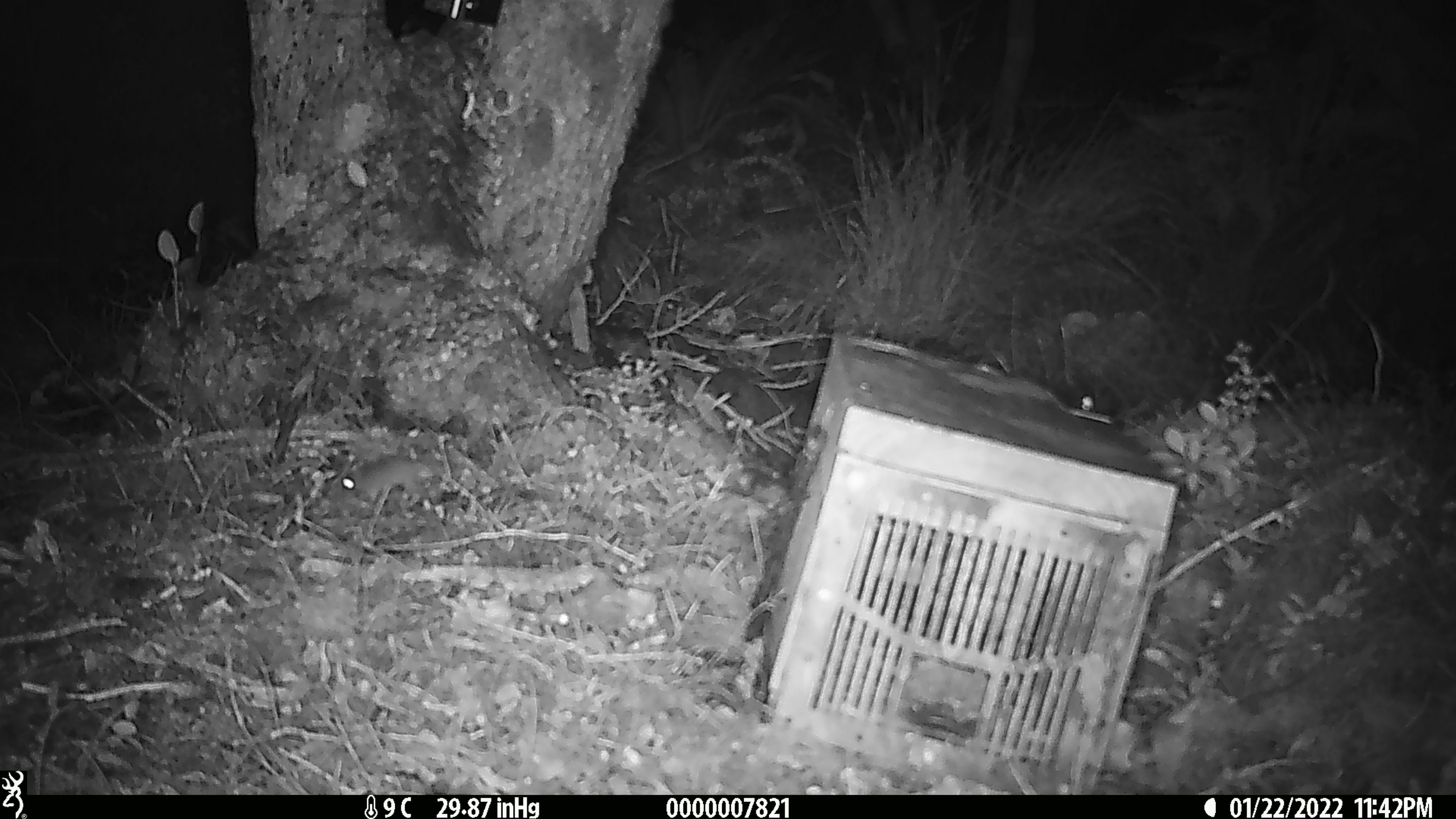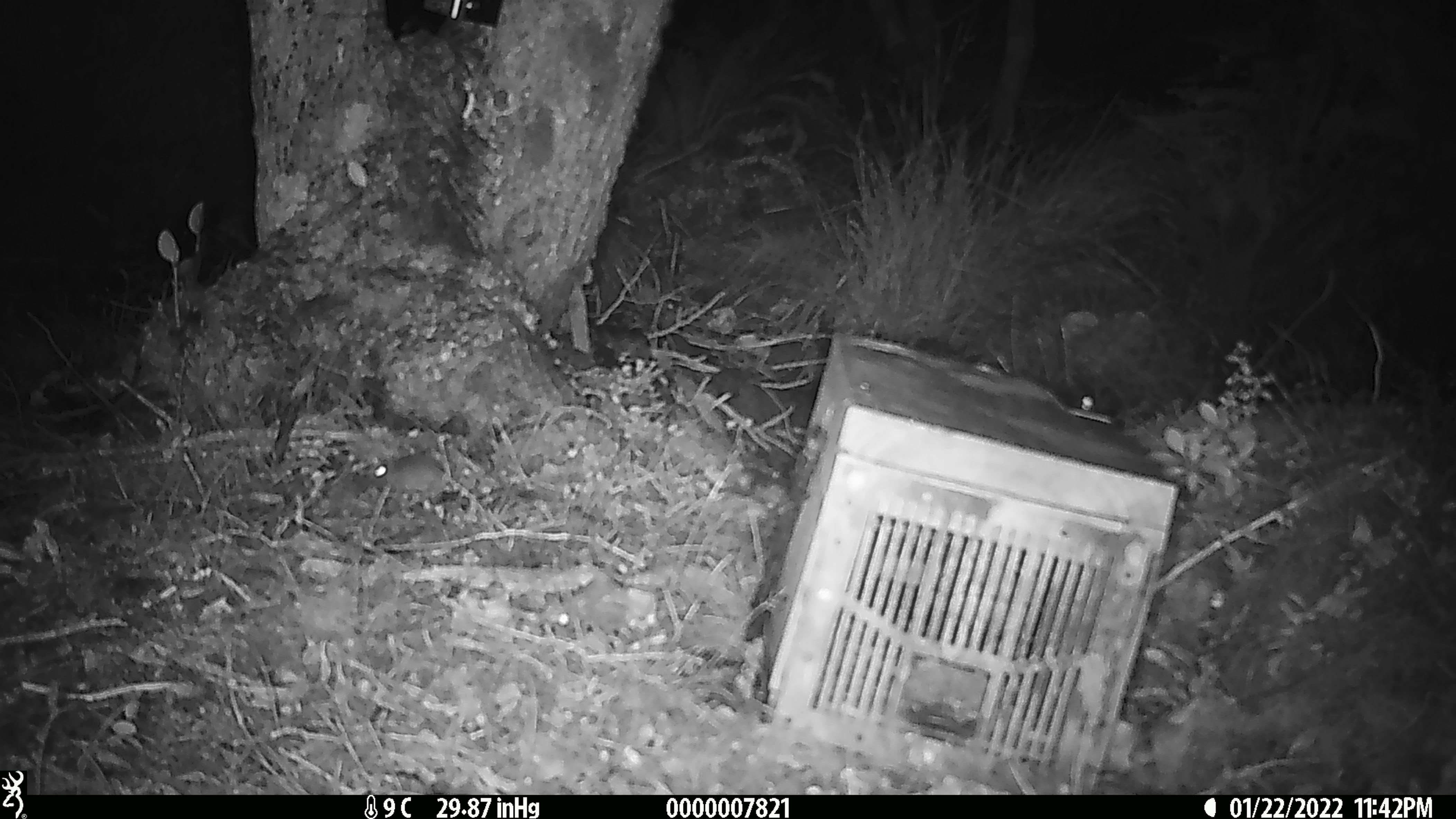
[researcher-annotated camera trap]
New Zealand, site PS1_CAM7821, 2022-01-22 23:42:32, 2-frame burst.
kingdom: Animalia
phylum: Chordata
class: Mammalia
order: Rodentia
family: Muridae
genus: Mus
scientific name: Mus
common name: mouse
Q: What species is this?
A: Mouse (Mus).